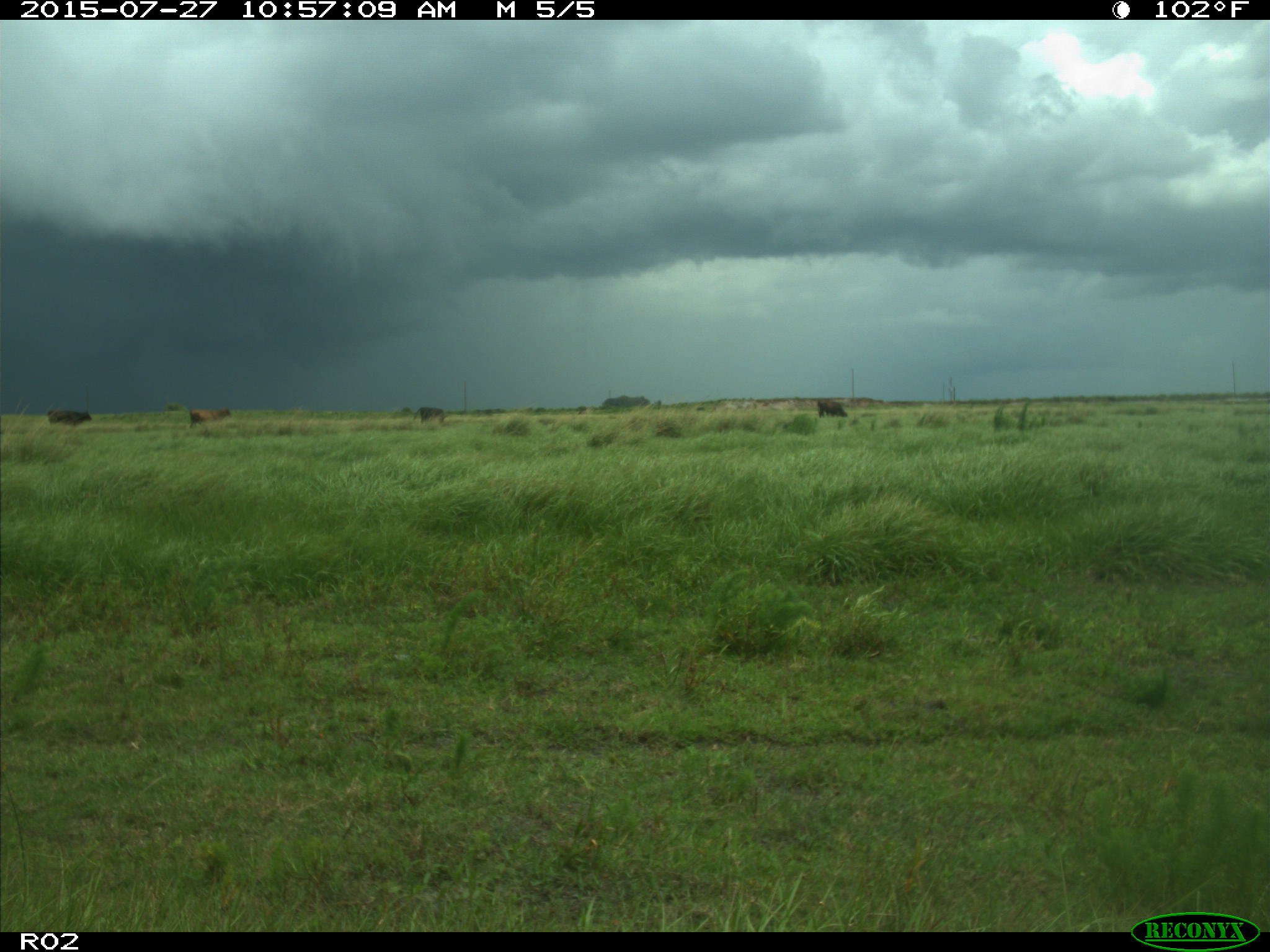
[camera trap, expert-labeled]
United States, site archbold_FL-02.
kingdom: Animalia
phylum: Chordata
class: Mammalia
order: Artiodactyla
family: Bovidae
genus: Bos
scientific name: Bos taurus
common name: domestic cow